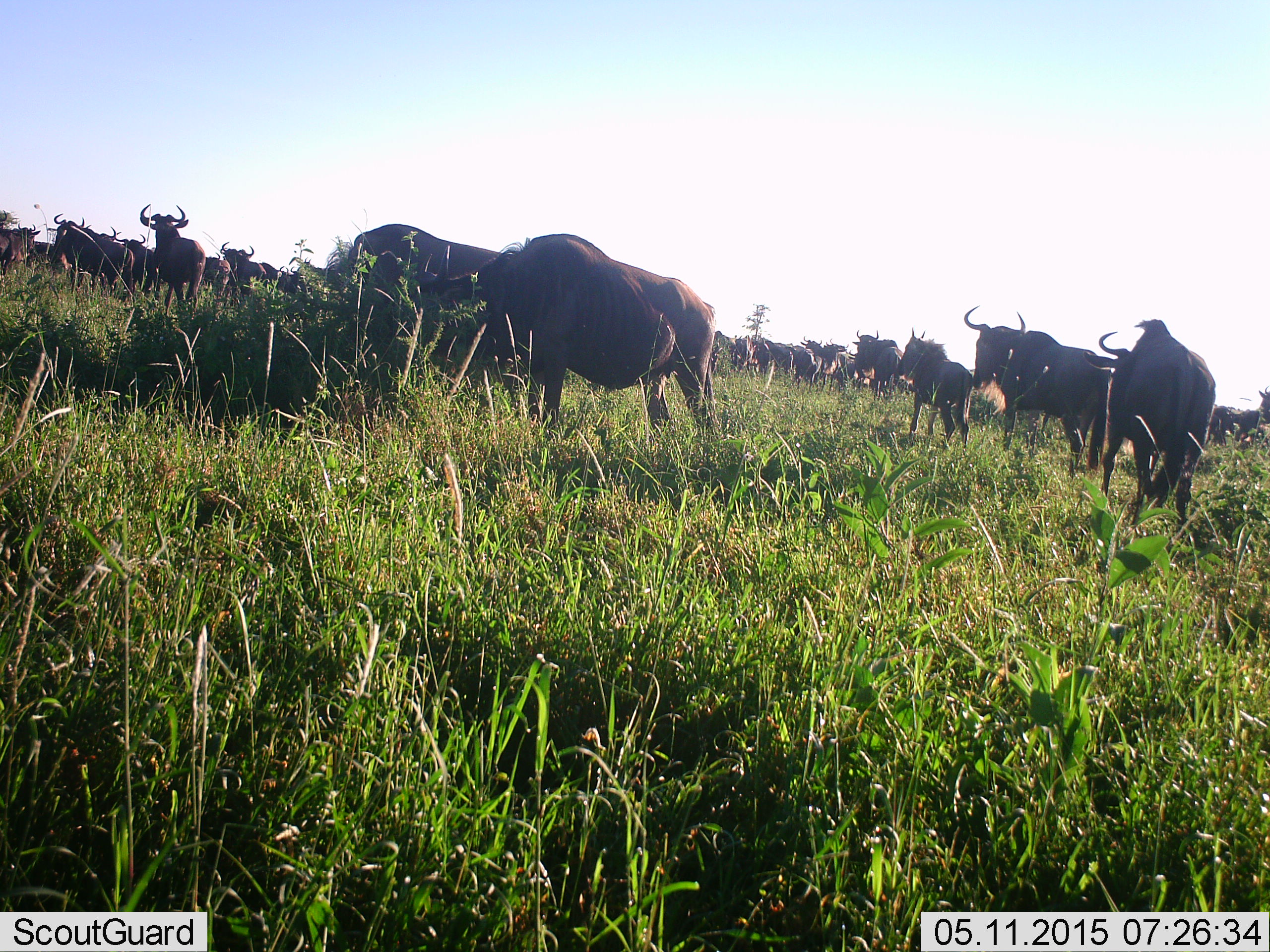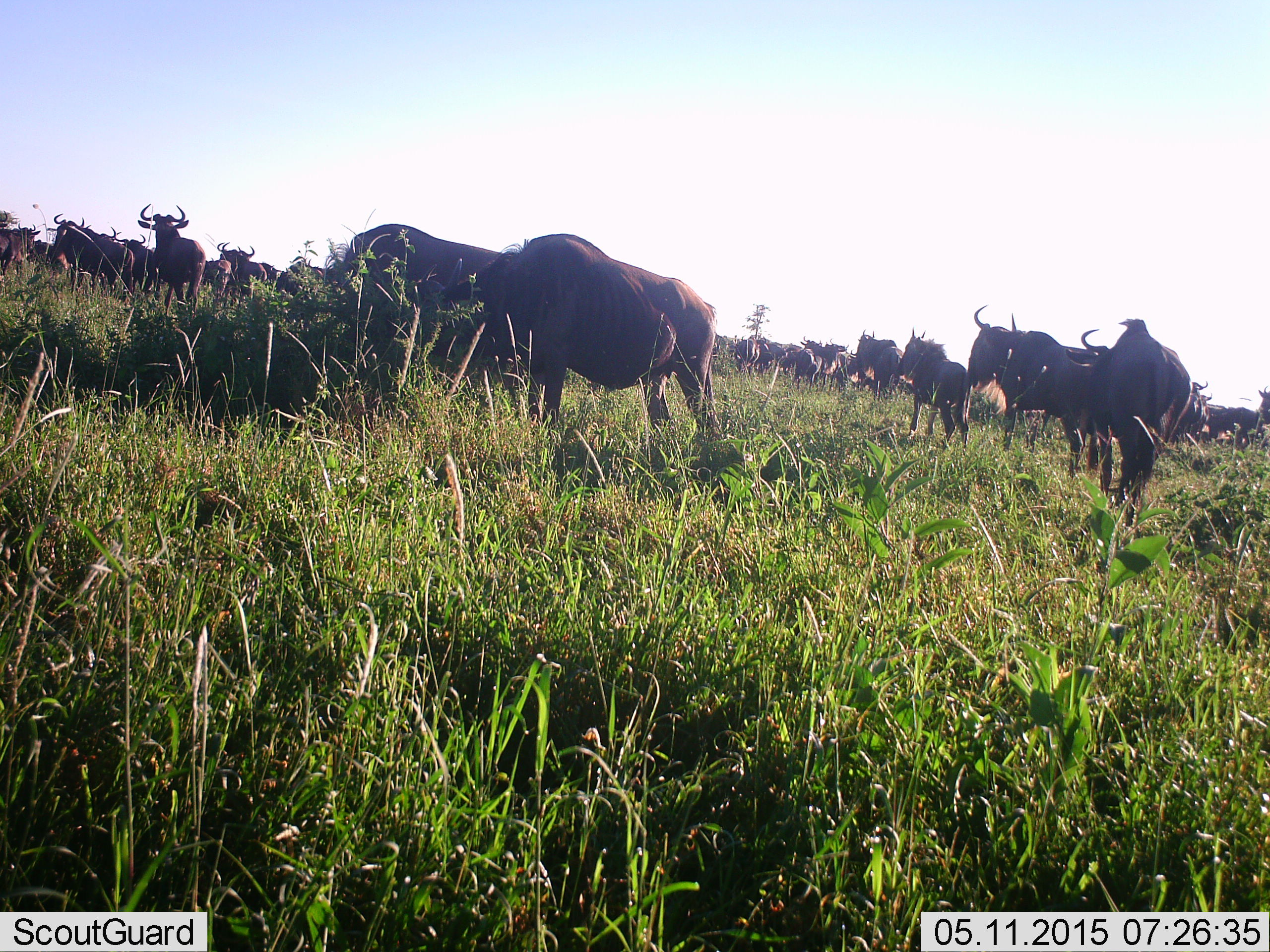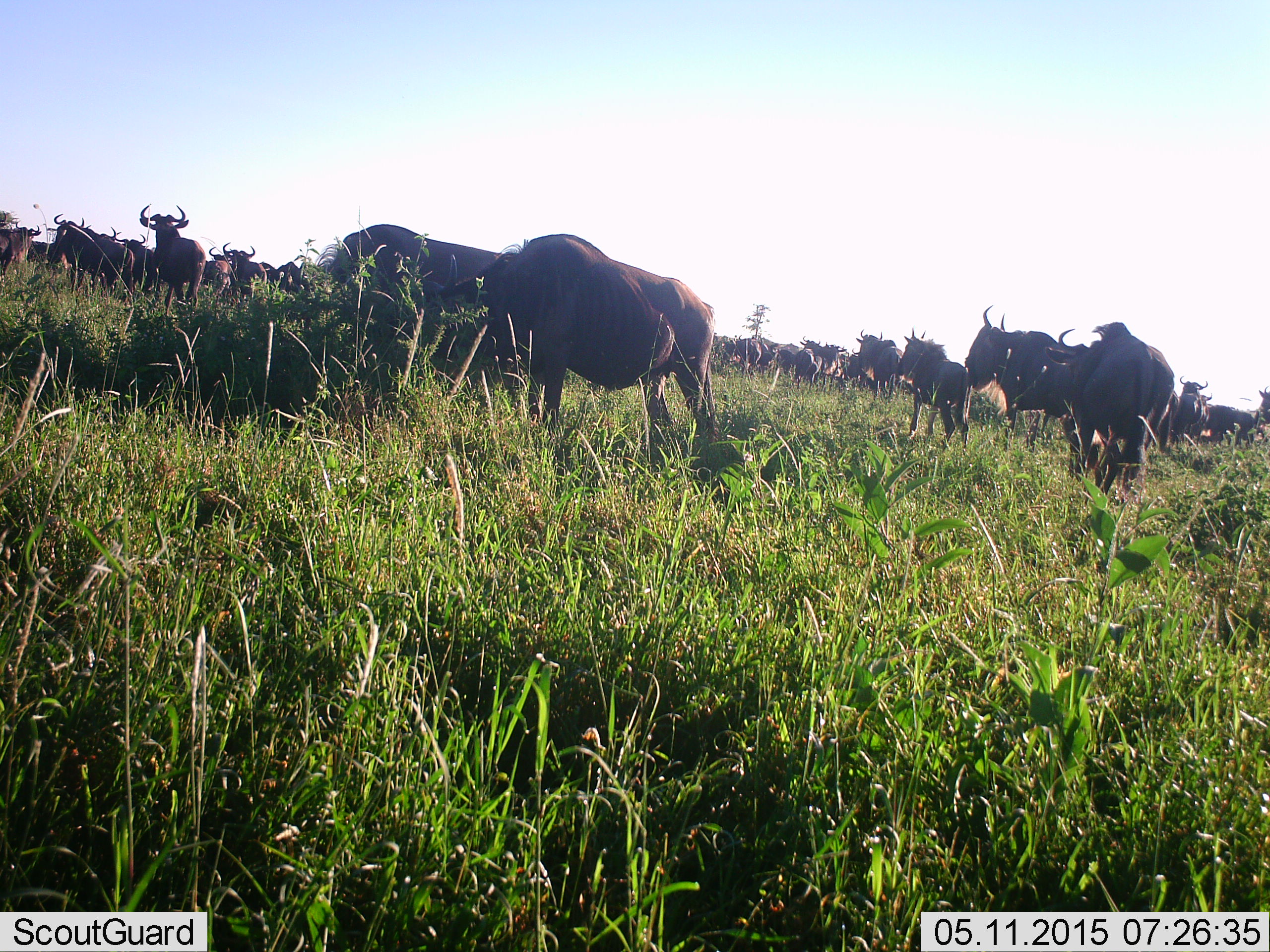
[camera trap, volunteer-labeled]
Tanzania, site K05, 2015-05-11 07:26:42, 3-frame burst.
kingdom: Animalia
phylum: Chordata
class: Mammalia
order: Artiodactyla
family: Bovidae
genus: Connochaetes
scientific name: Connochaetes taurinus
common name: blue wildebeest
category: wildebeest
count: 11-50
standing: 80%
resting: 10%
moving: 30%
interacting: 0%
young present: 10%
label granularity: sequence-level